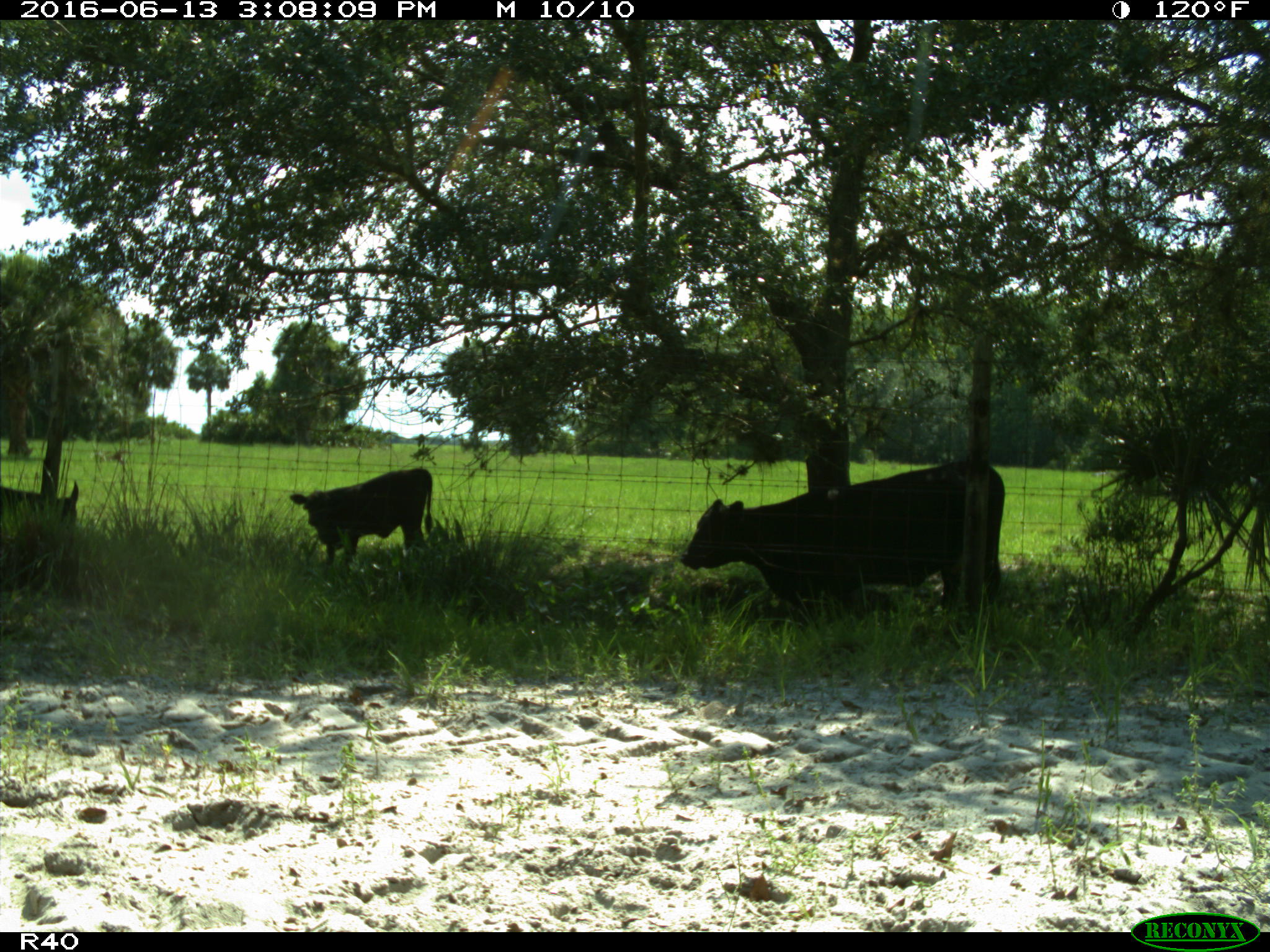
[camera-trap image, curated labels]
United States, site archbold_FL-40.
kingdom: Animalia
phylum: Chordata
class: Mammalia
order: Artiodactyla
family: Bovidae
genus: Bos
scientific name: Bos taurus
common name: domestic cow